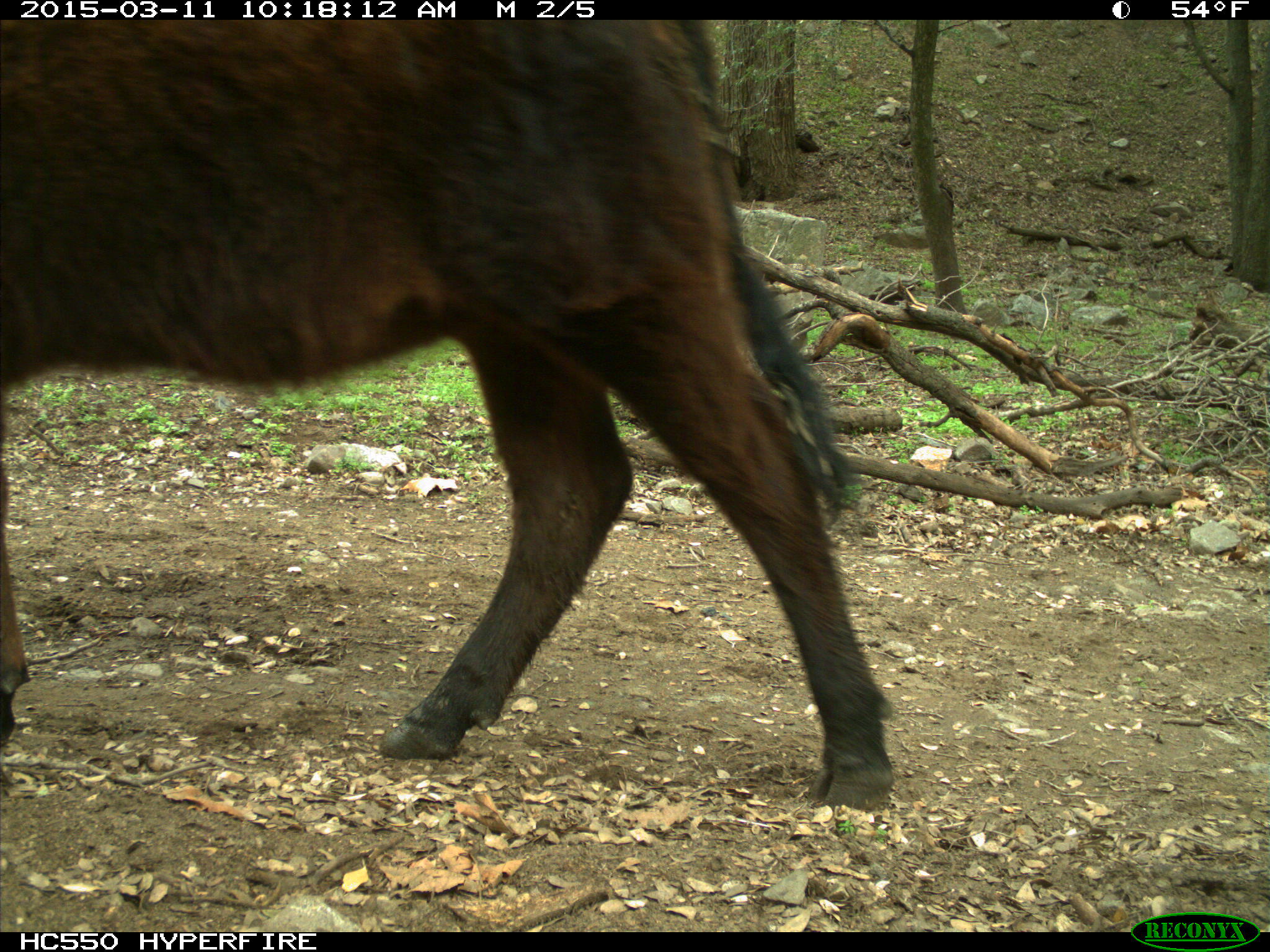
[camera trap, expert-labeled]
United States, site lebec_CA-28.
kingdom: Animalia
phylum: Chordata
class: Mammalia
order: Artiodactyla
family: Bovidae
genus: Bos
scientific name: Bos taurus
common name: domestic cow